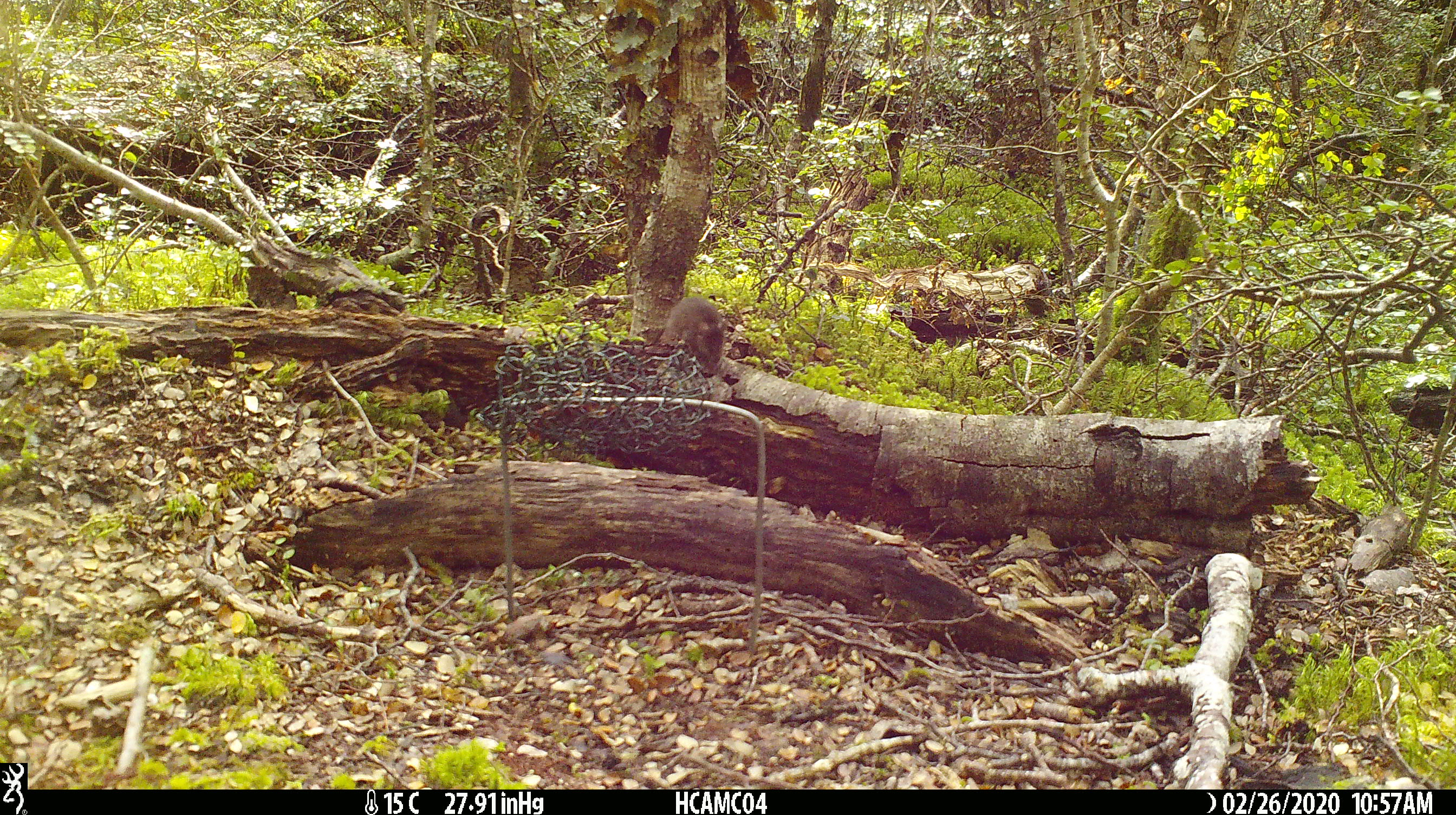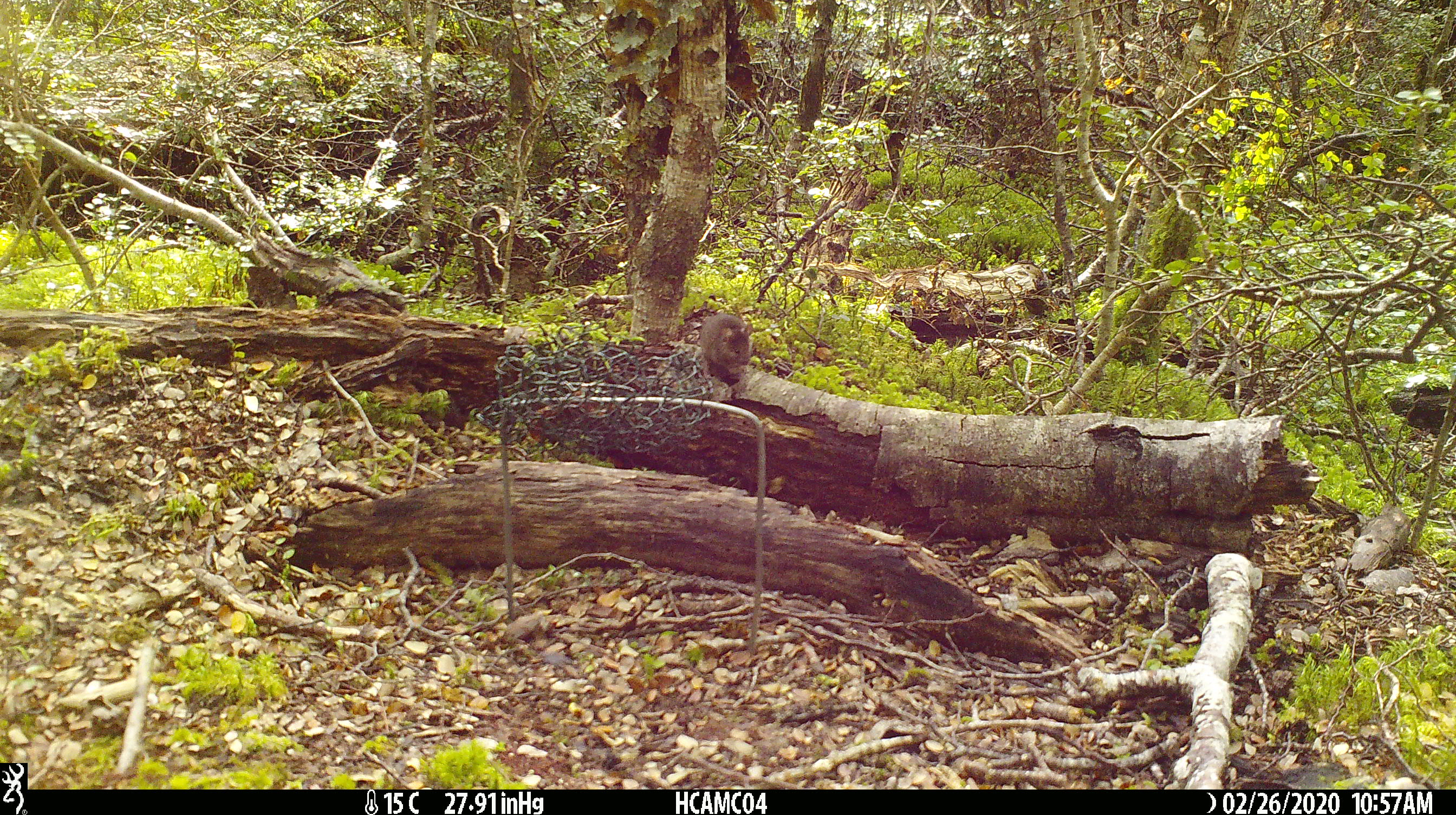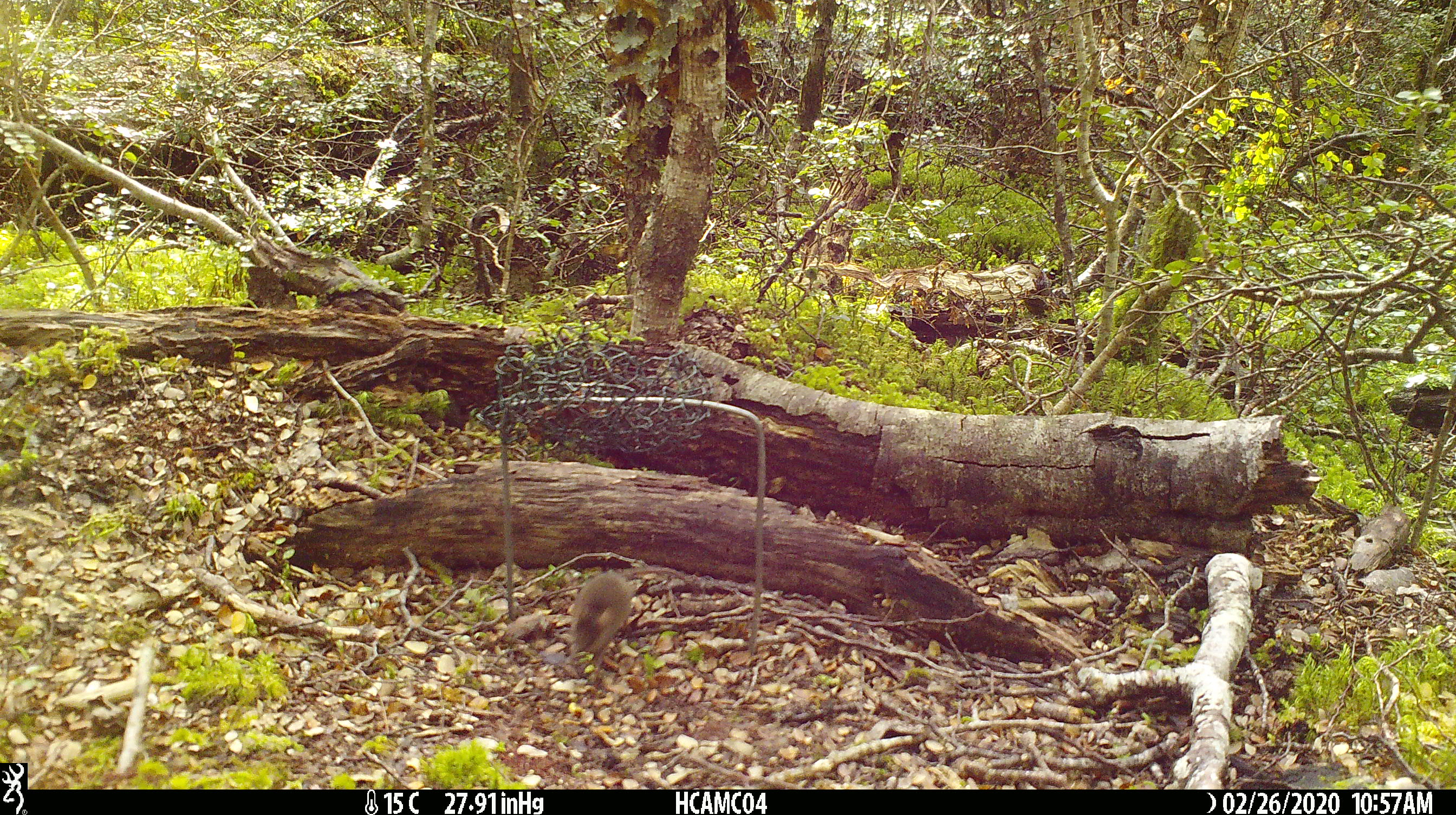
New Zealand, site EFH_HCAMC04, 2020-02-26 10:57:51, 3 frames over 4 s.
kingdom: Animalia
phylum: Chordata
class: Mammalia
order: Rodentia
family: Muridae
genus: Mus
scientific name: Mus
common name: mouse